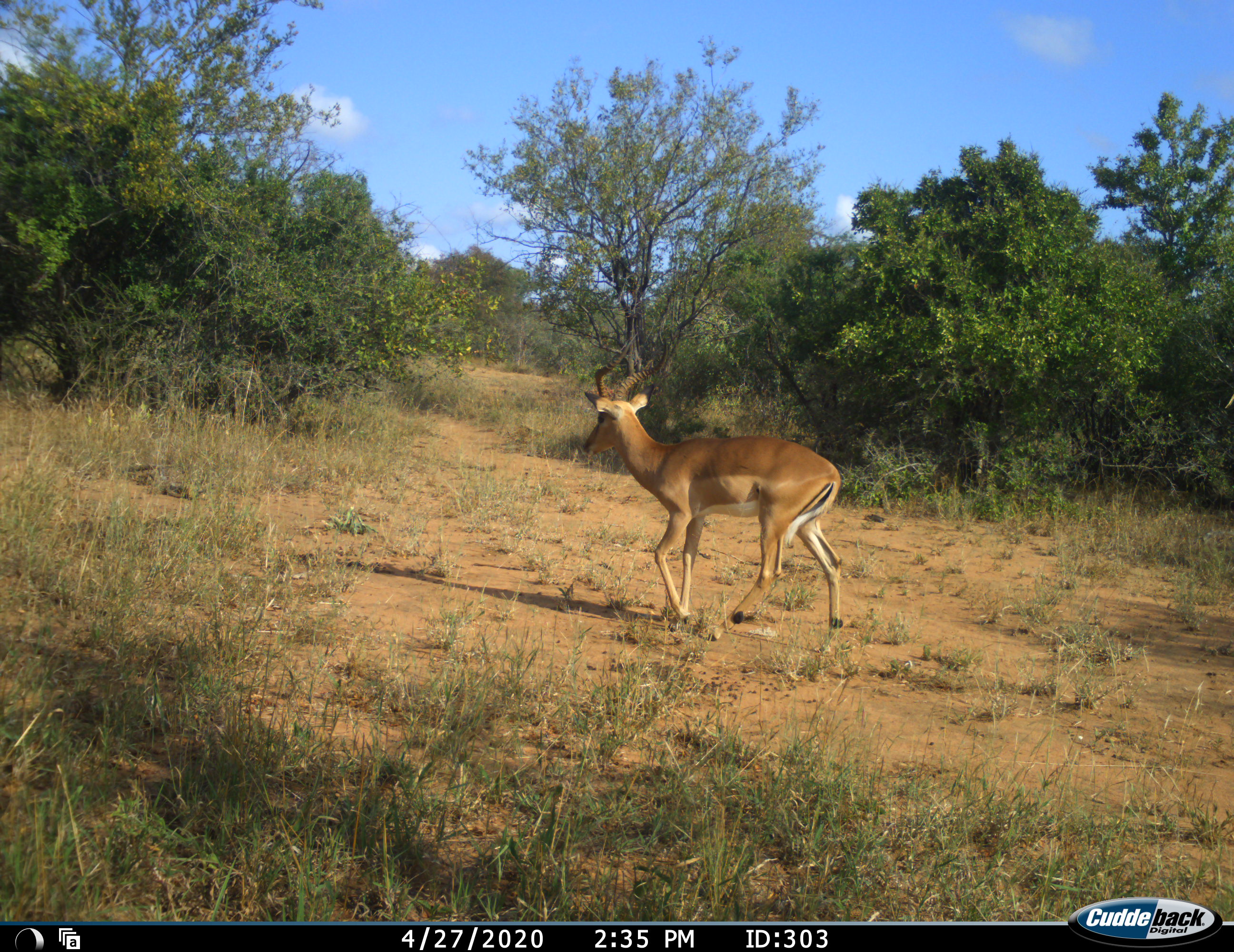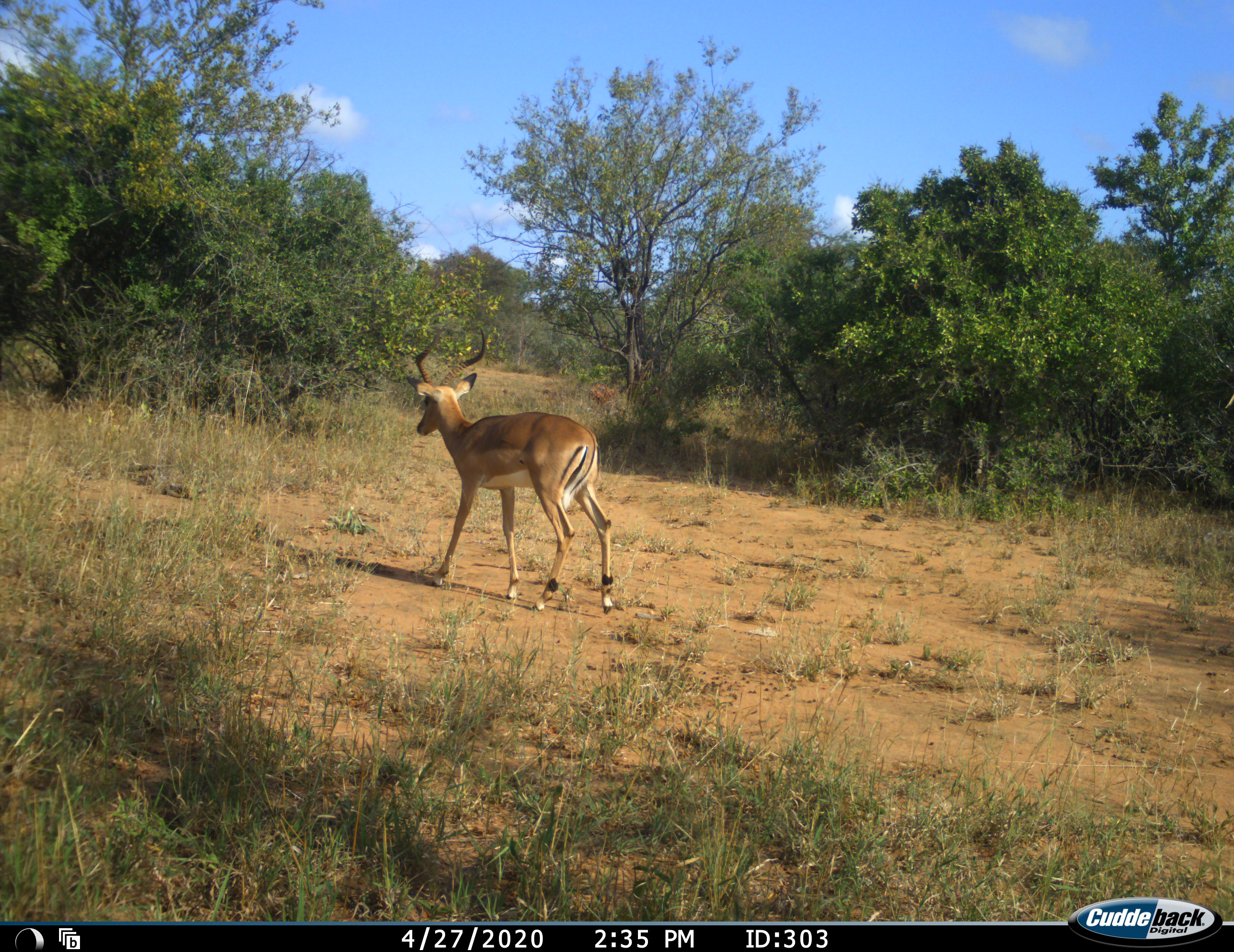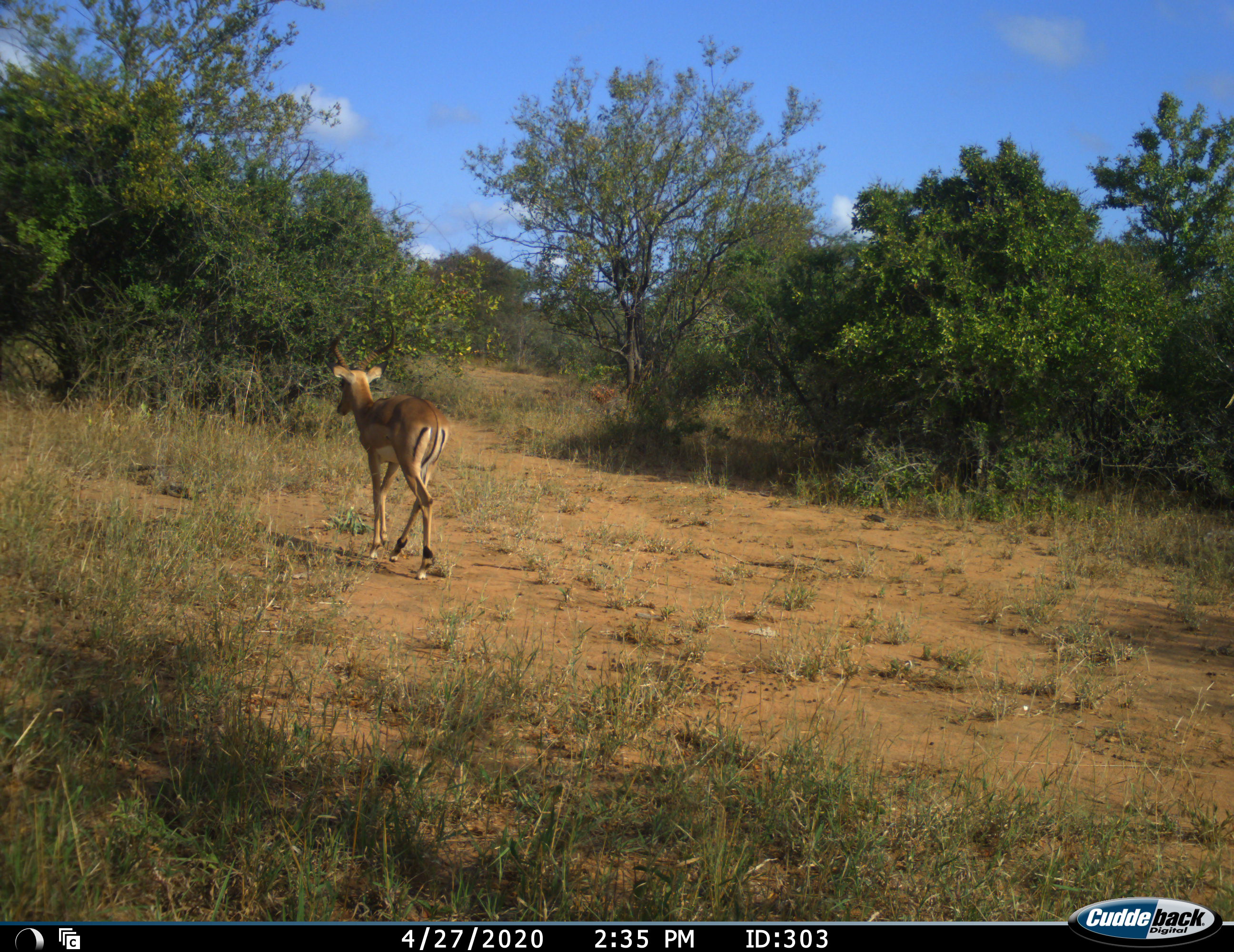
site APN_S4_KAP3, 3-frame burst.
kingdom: Animalia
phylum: Chordata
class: Mammalia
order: Artiodactyla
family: Bovidae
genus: Aepyceros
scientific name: Aepyceros melampus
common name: impala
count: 1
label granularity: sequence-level